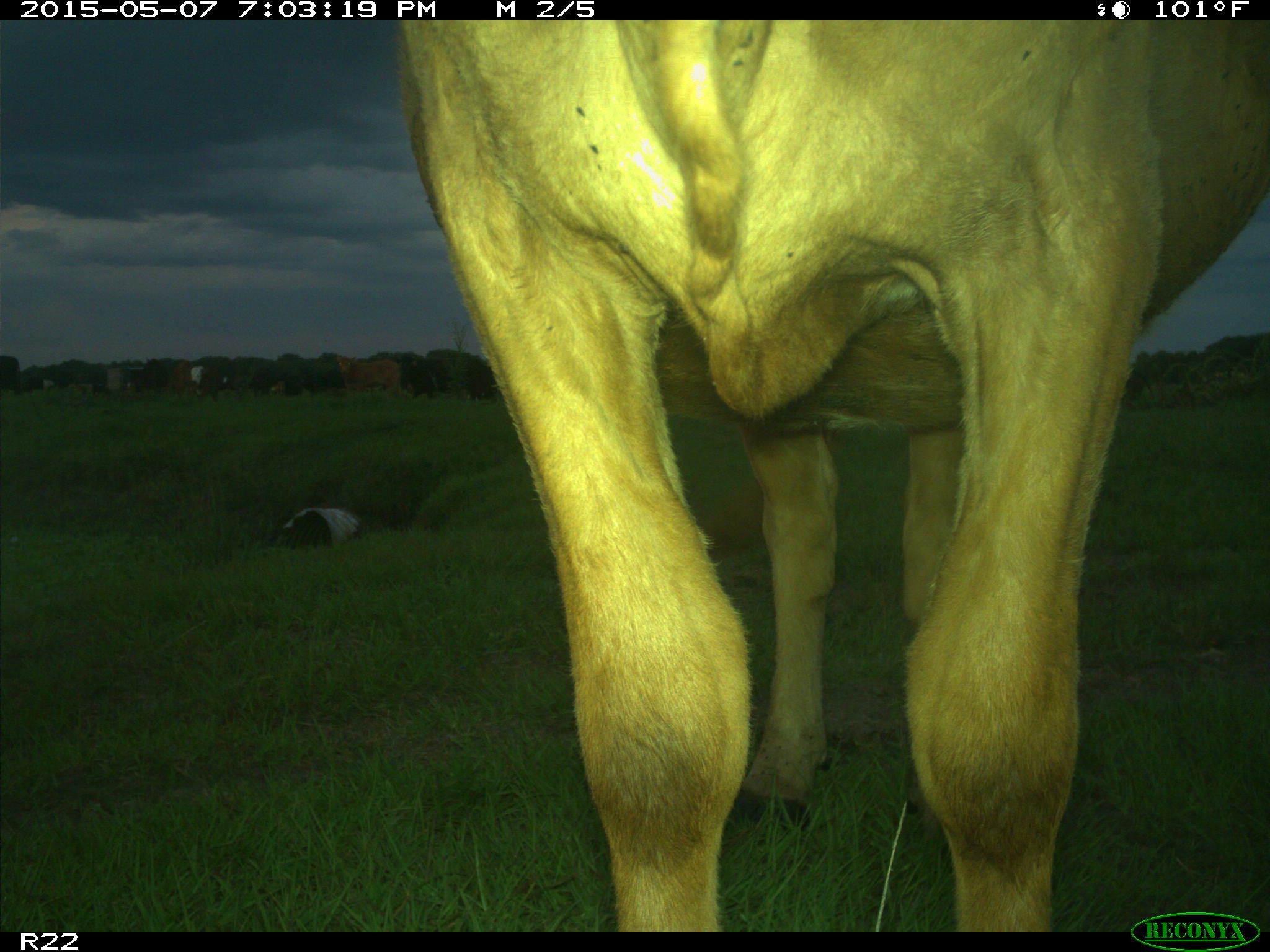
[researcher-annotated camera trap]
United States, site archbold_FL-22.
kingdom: Animalia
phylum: Chordata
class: Mammalia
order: Artiodactyla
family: Bovidae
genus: Bos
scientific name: Bos taurus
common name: domestic cow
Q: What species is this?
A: Bos taurus (domestic cow).